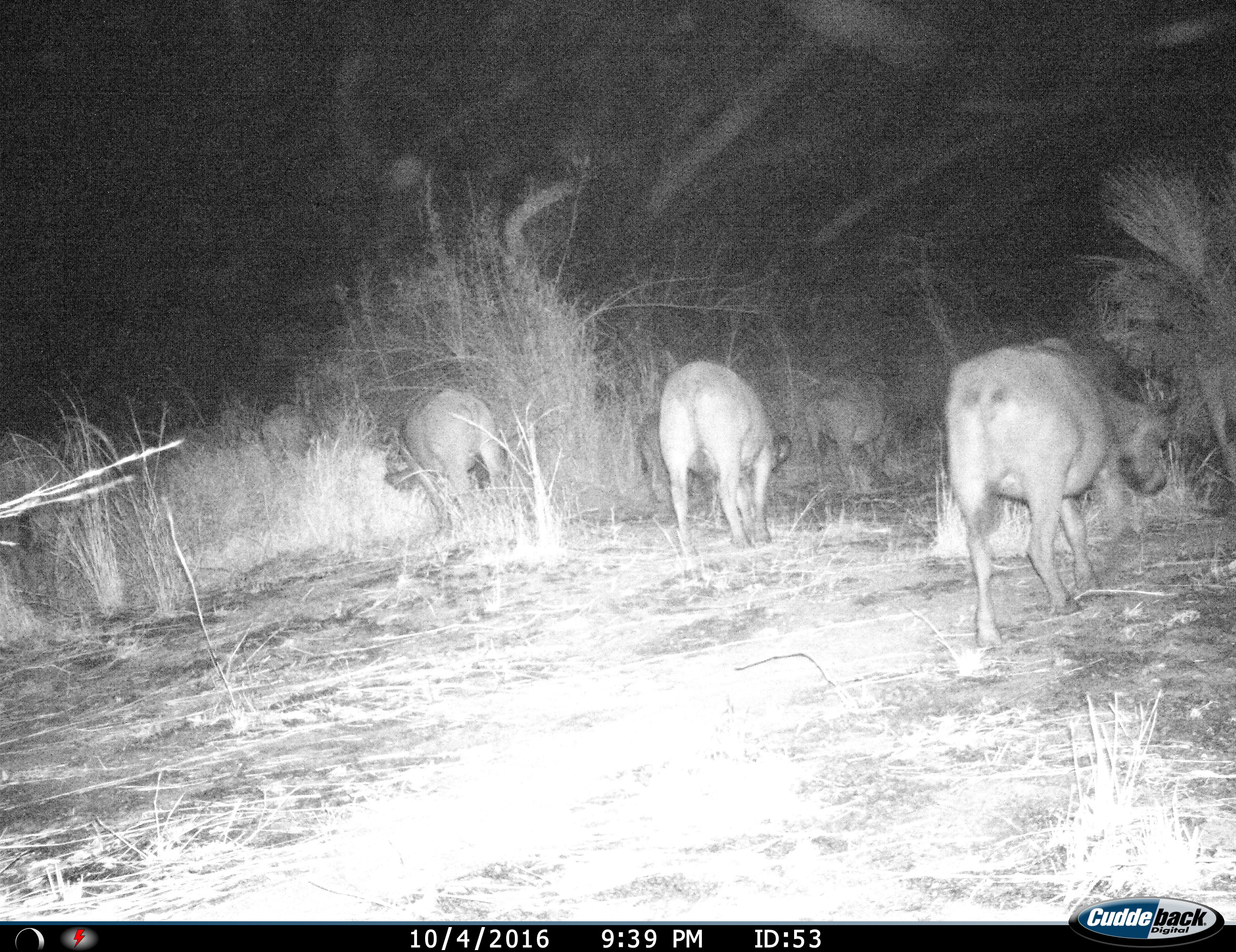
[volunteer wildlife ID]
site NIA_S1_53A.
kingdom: Animalia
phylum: Chordata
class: Mammalia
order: Artiodactyla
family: Bovidae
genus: Syncerus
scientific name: Syncerus caffer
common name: african buffalo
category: buffalo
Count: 6.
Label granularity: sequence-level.